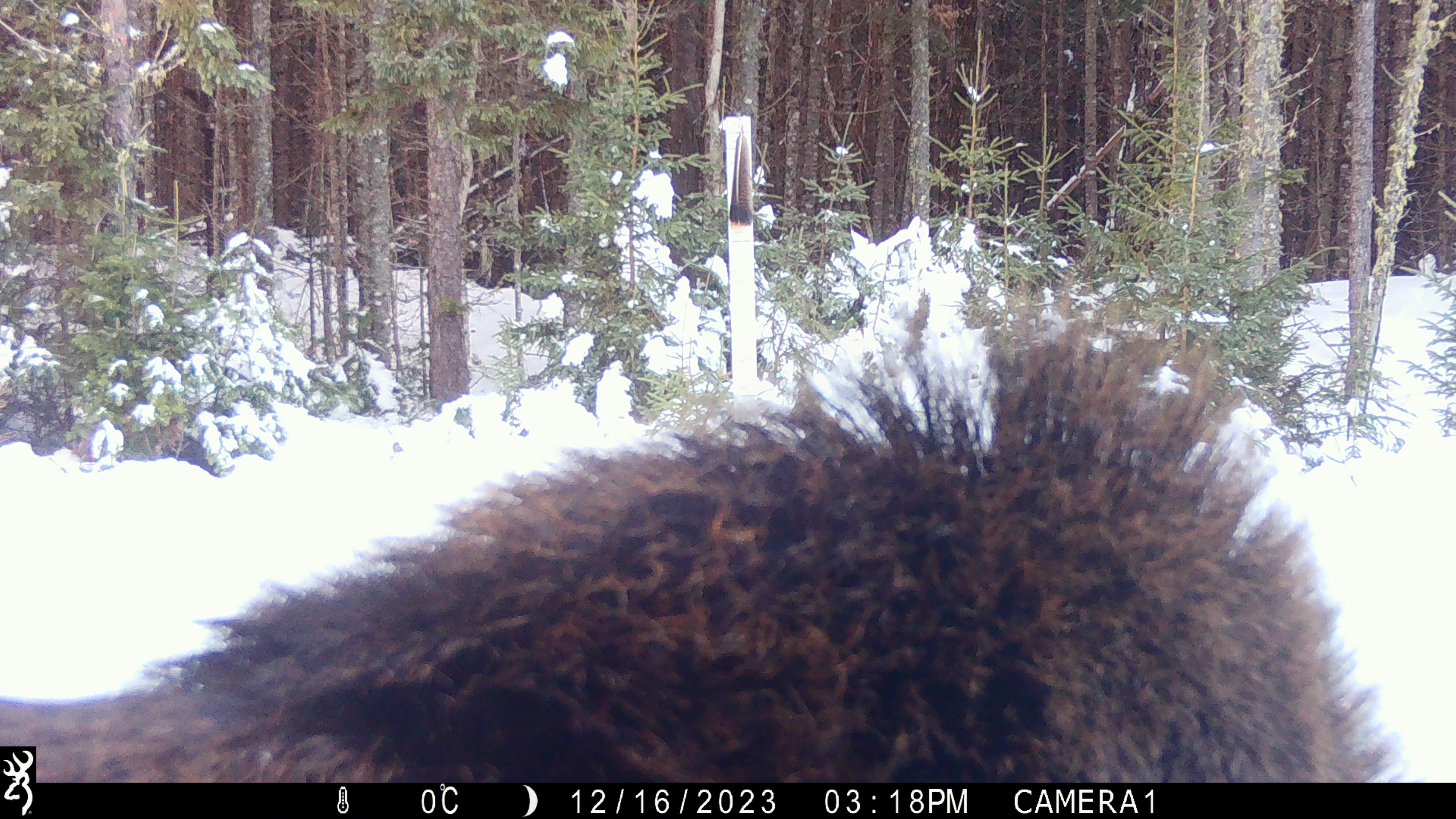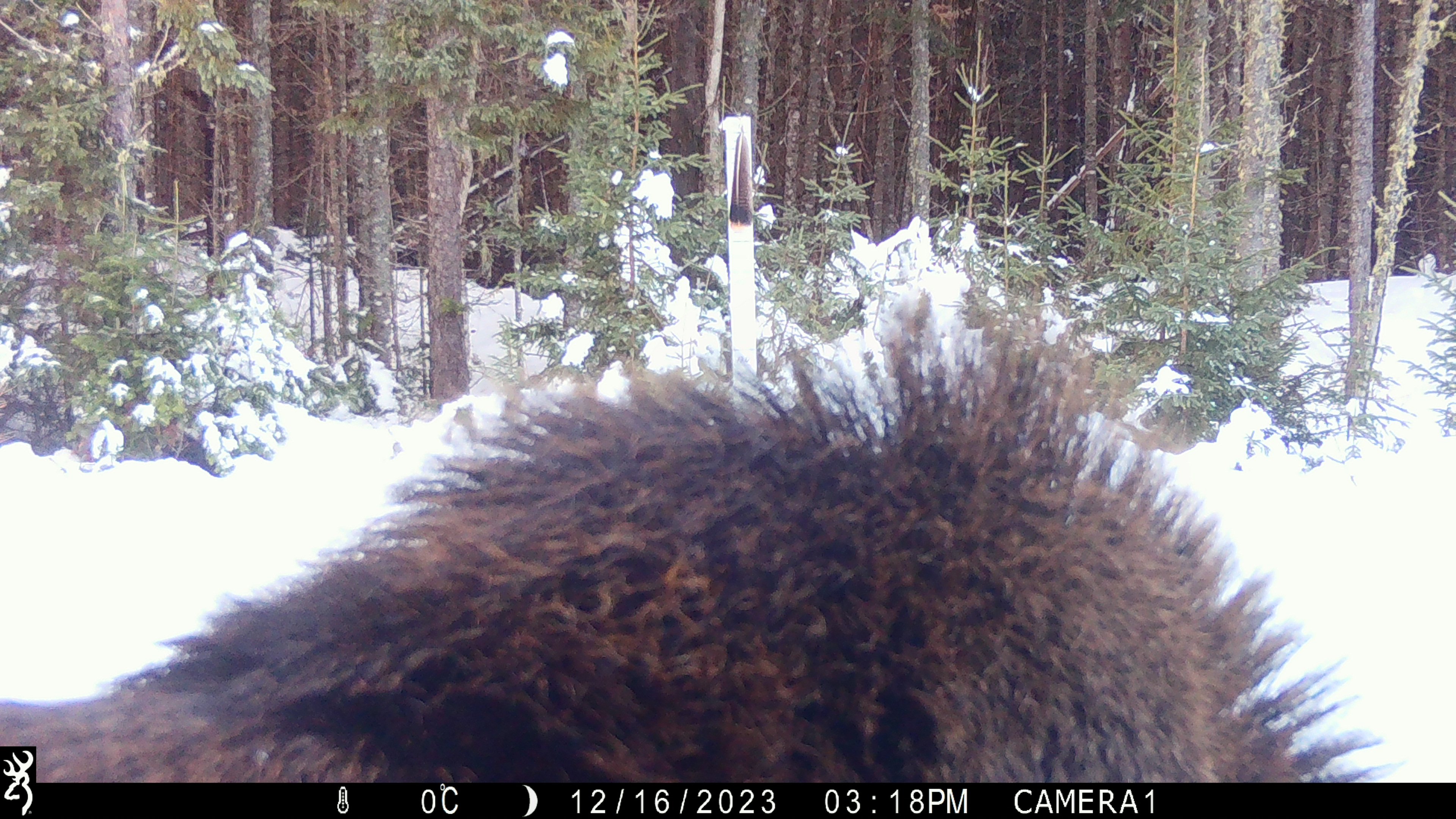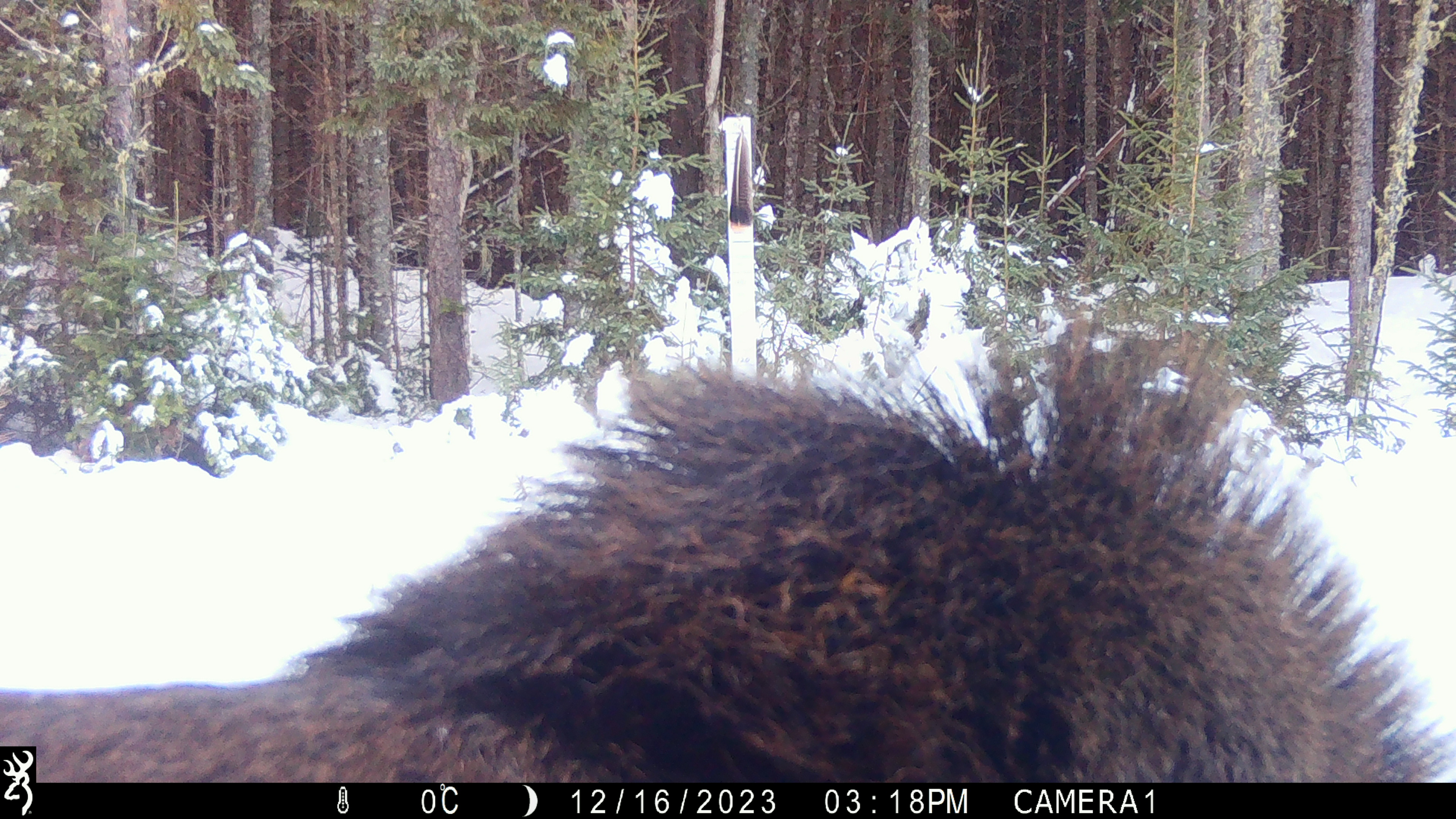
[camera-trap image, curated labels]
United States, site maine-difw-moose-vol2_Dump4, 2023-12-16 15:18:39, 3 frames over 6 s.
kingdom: Animalia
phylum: Chordata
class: Mammalia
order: Artiodactyla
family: Cervidae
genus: Alces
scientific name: Alces alces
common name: moose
Moose (Alces alces).